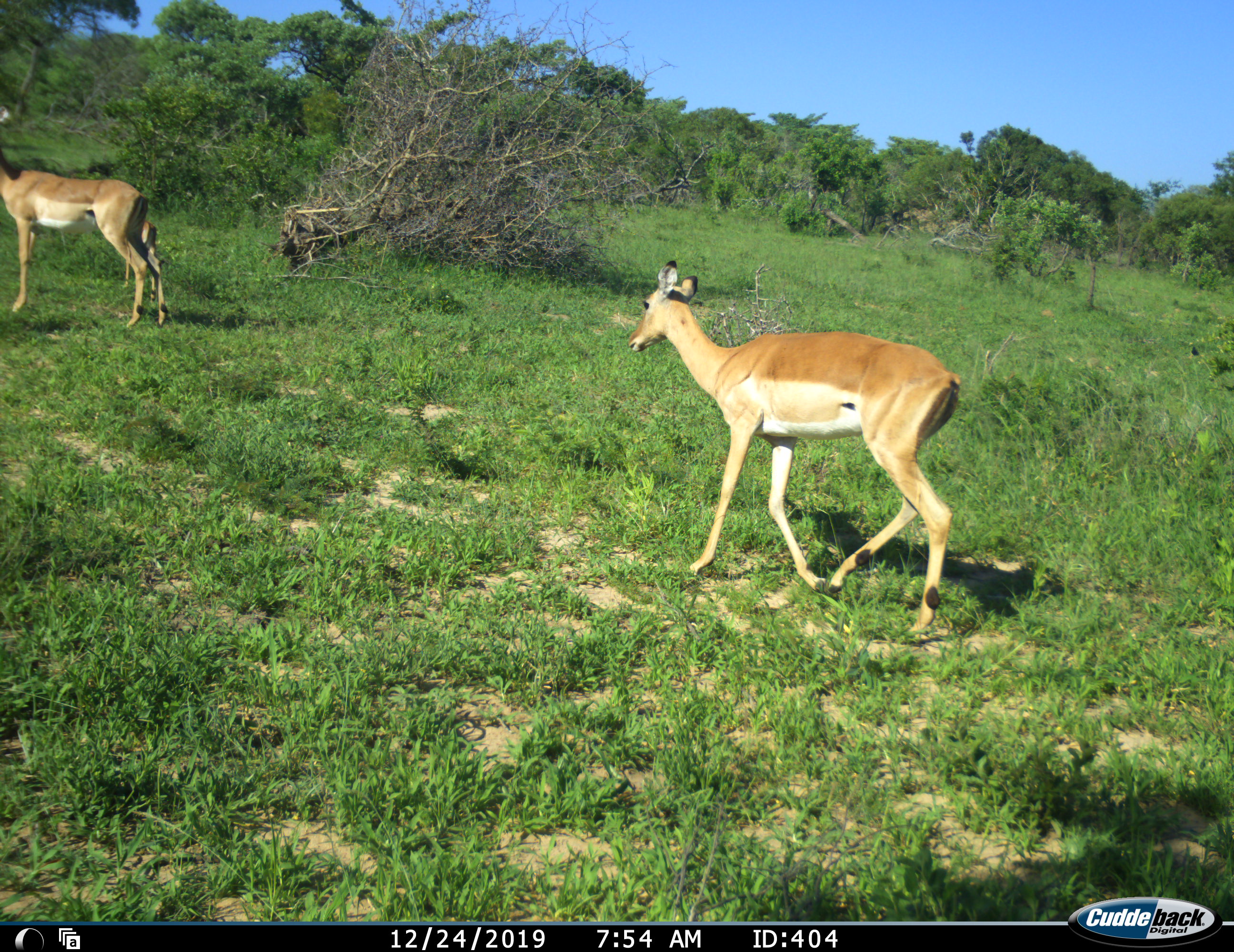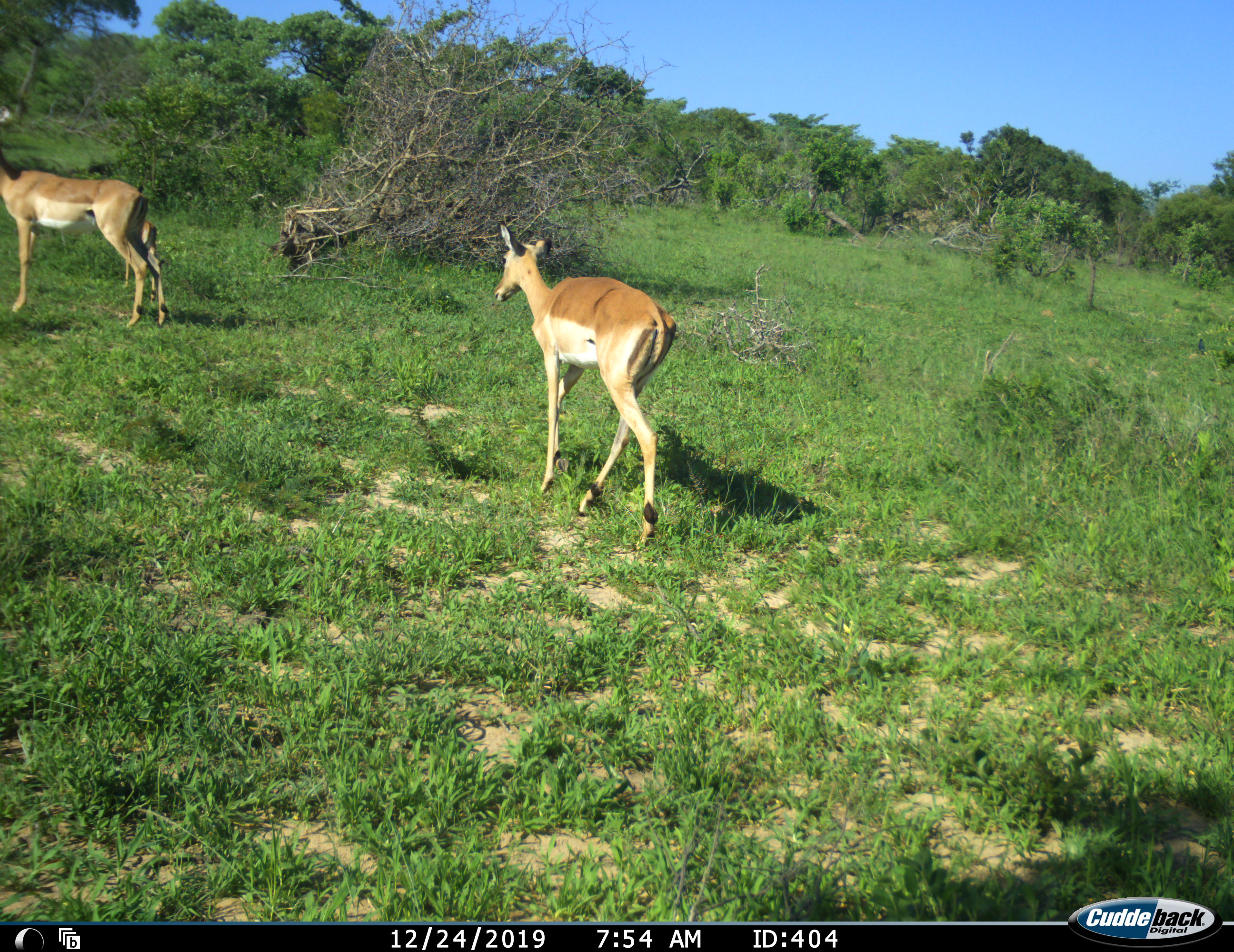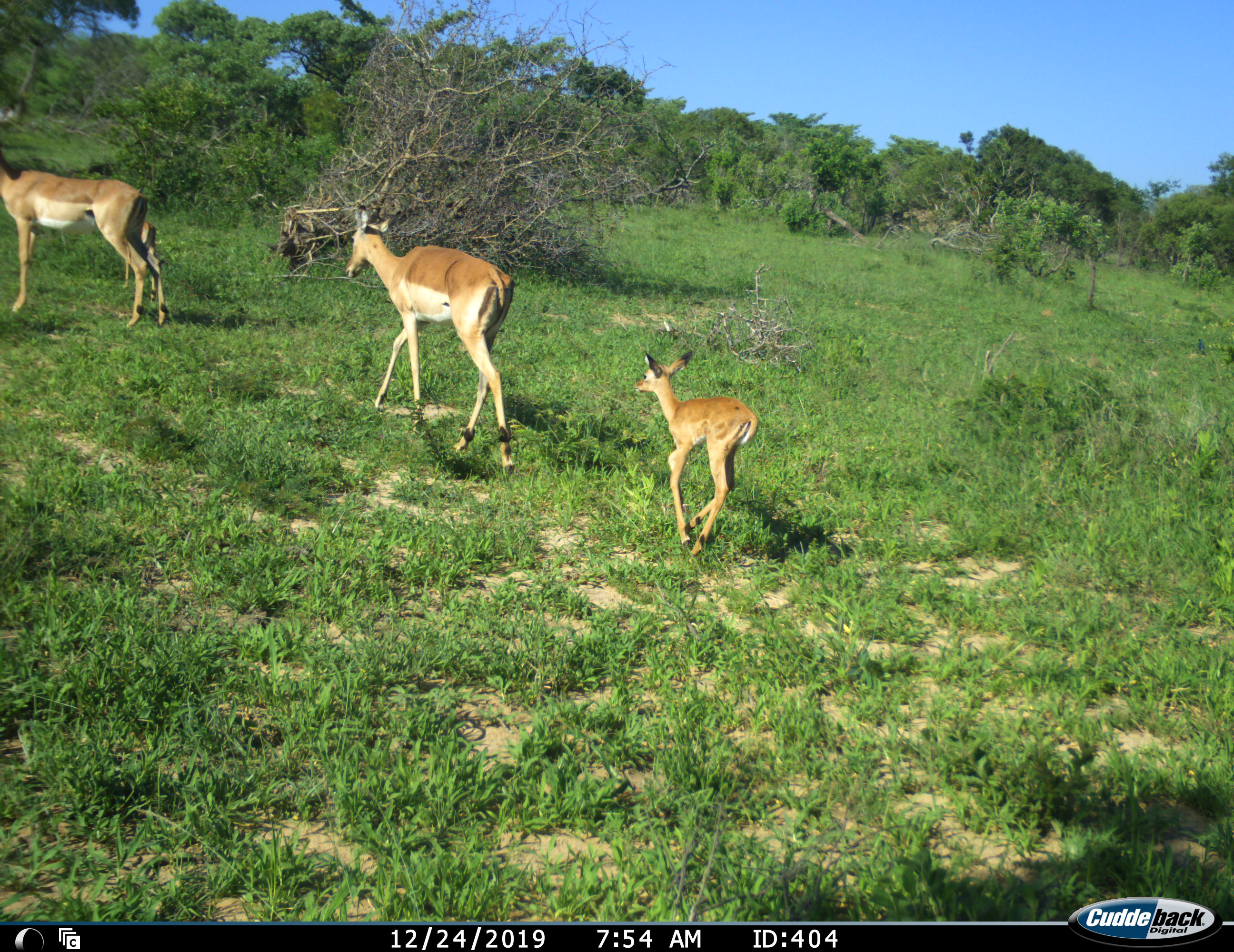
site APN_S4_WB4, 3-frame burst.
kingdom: Animalia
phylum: Chordata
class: Mammalia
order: Artiodactyla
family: Bovidae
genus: Aepyceros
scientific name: Aepyceros melampus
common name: impala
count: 3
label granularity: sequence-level